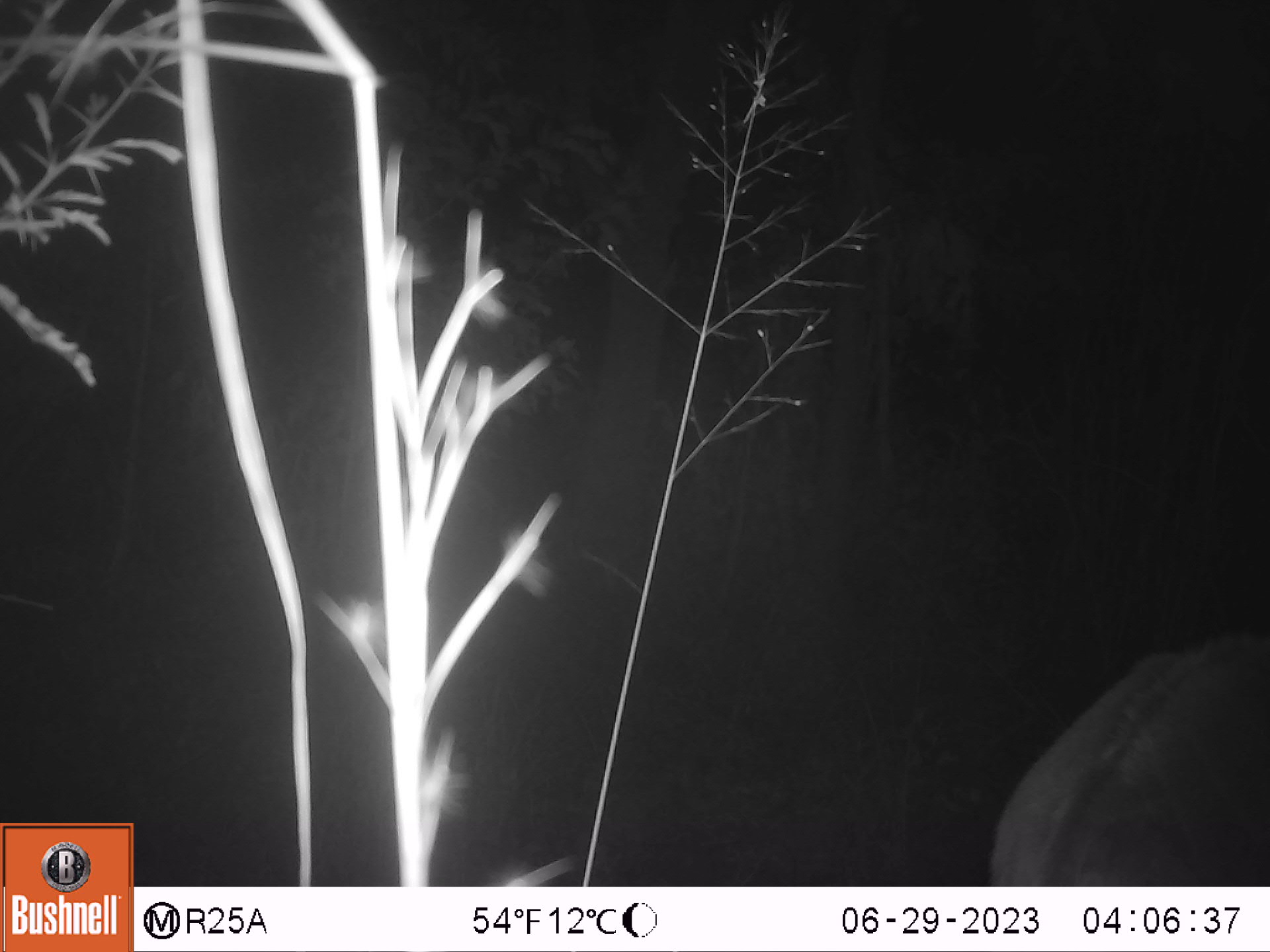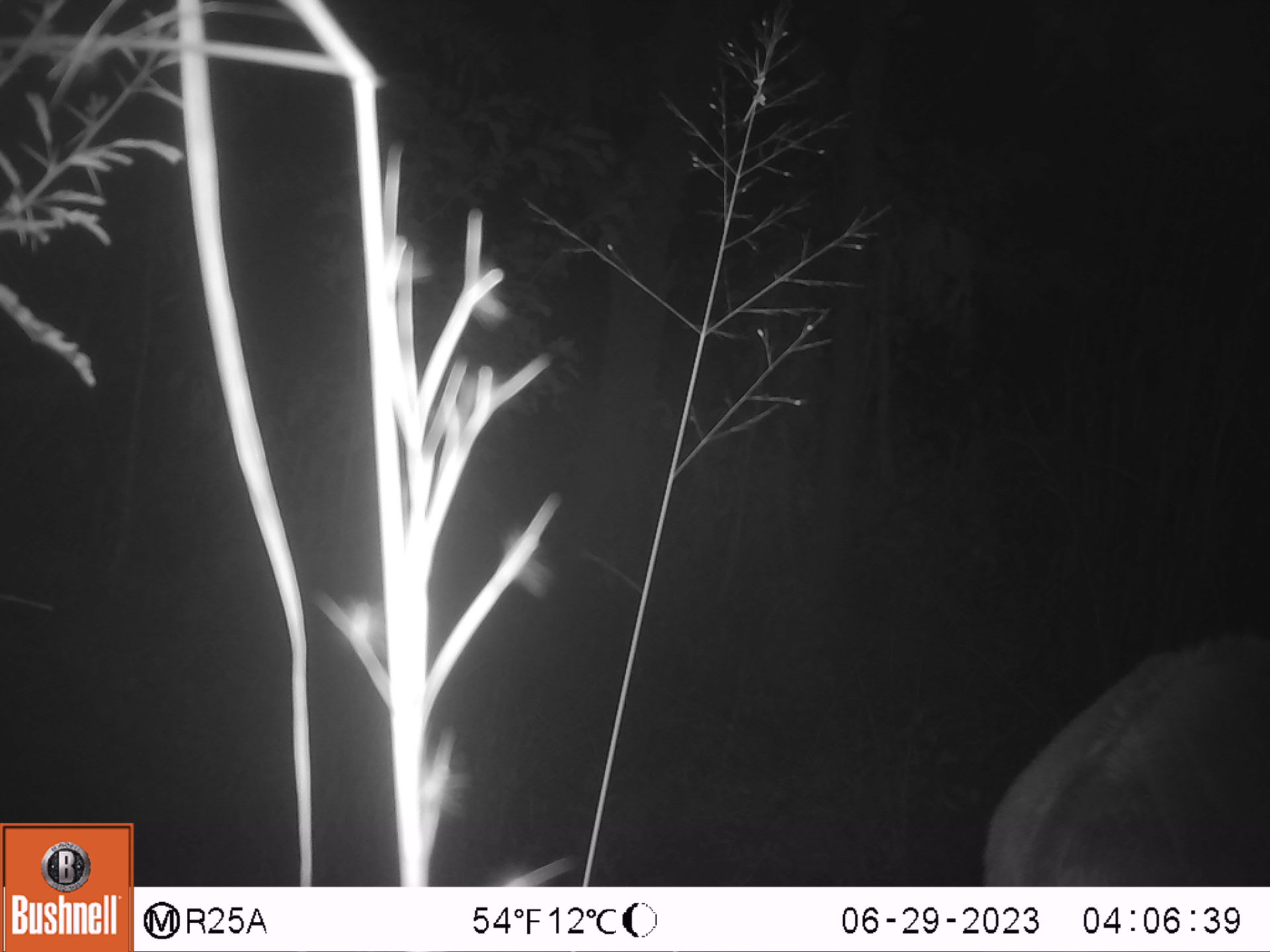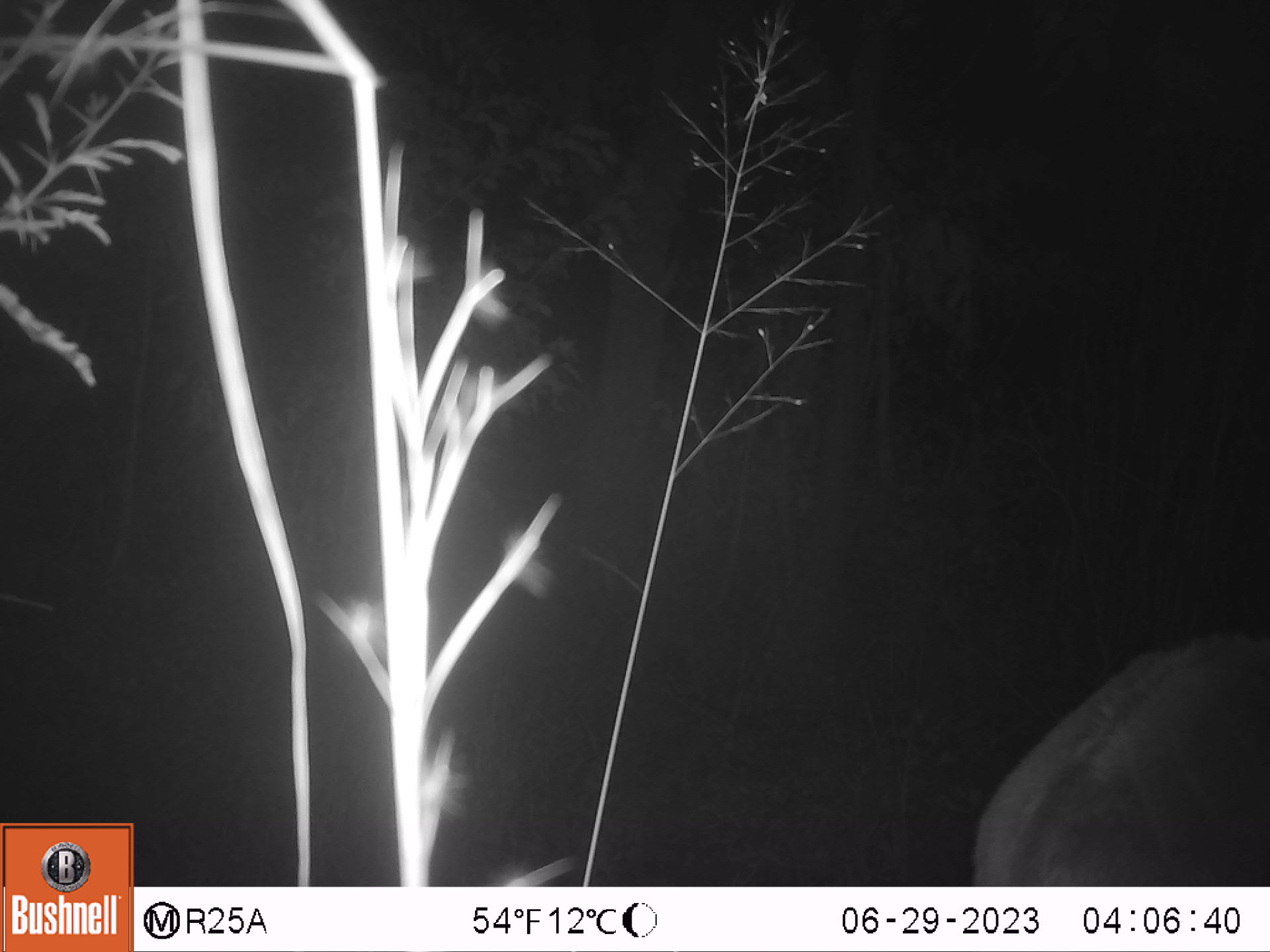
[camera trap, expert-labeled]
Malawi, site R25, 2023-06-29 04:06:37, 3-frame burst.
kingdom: Animalia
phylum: Chordata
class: Mammalia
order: Artiodactyla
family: Bovidae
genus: Tragelaphus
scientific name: Tragelaphus strepsiceros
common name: greater kudu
Greater kudu (Tragelaphus strepsiceros), count 1.